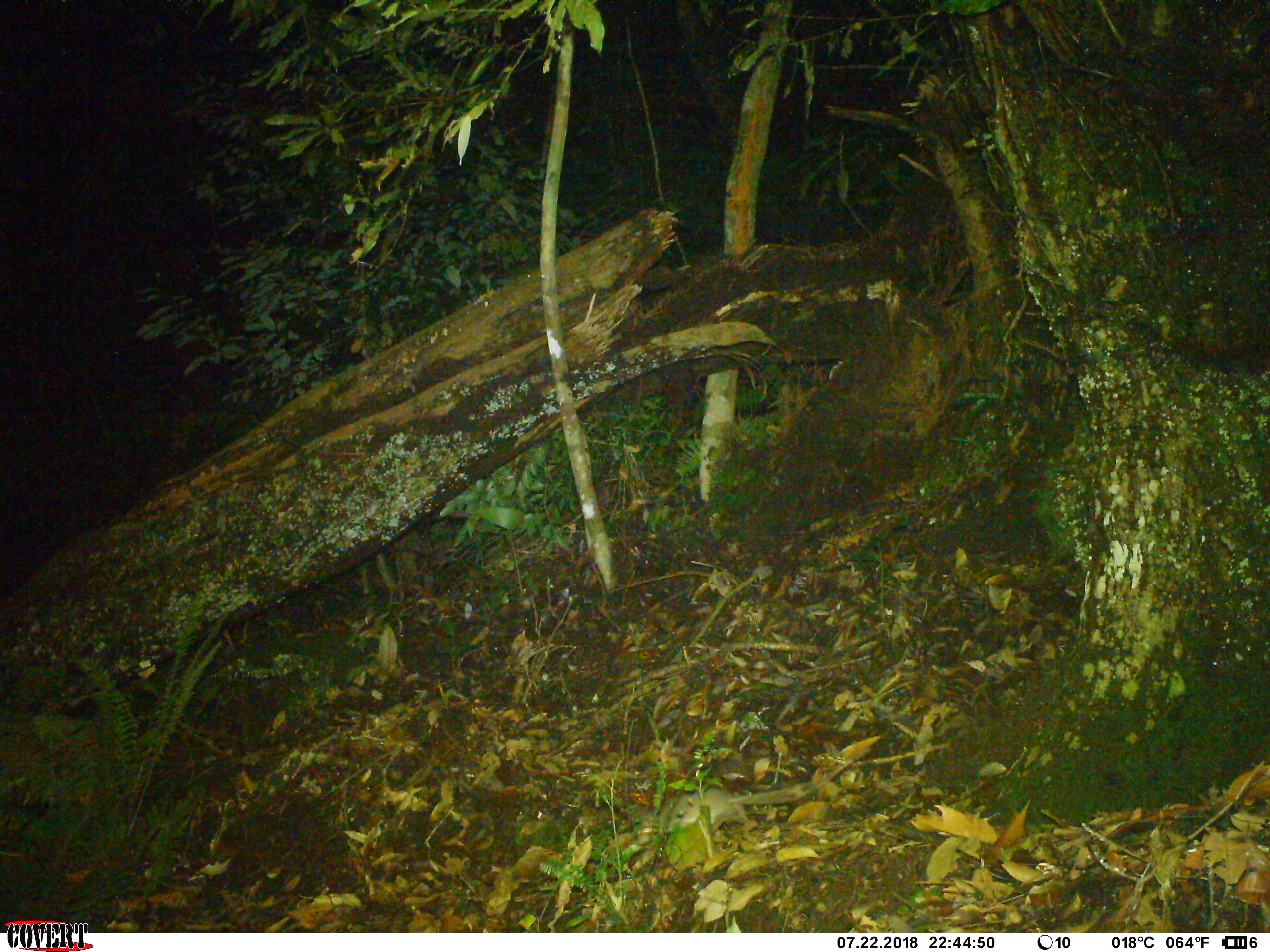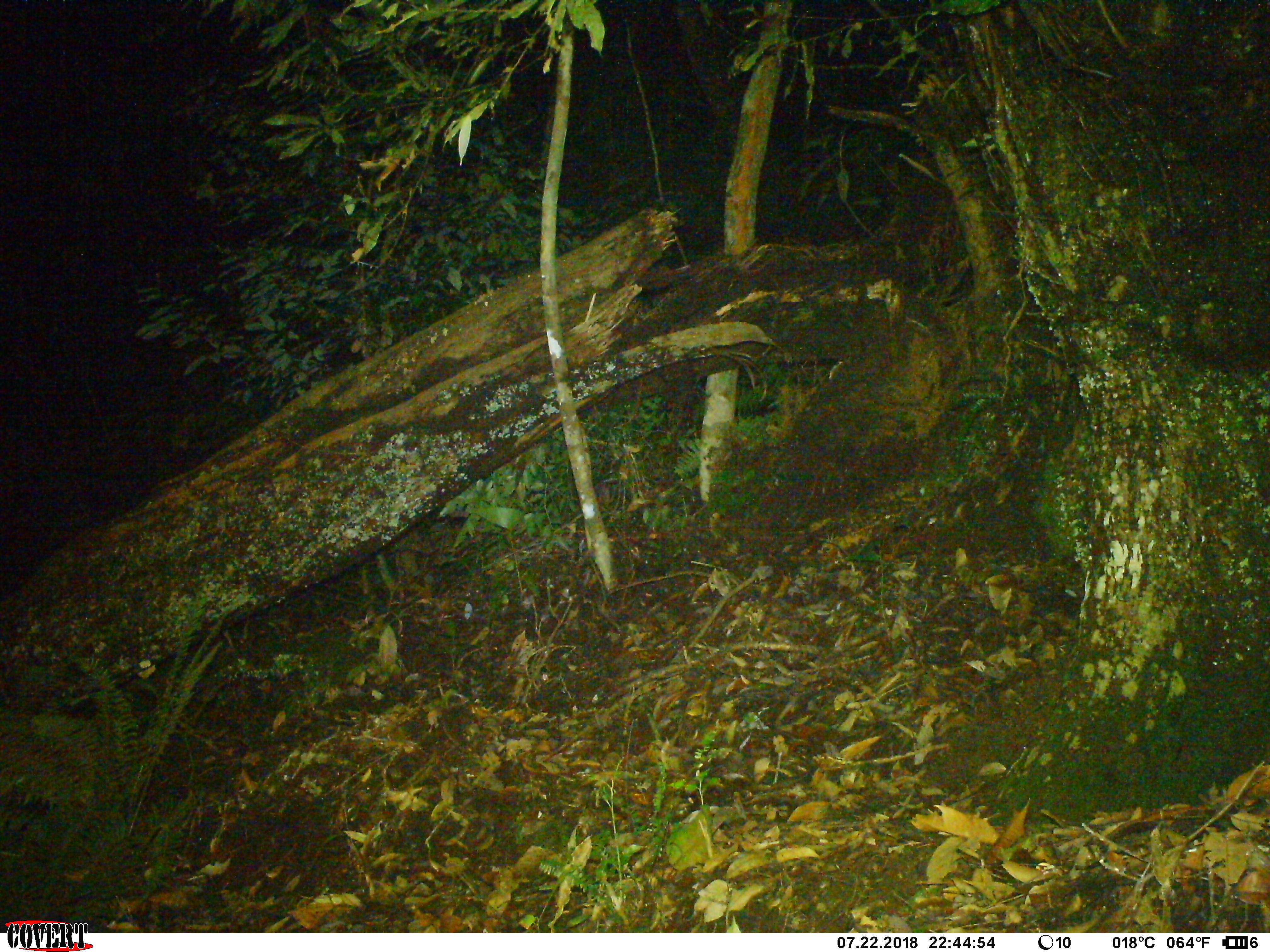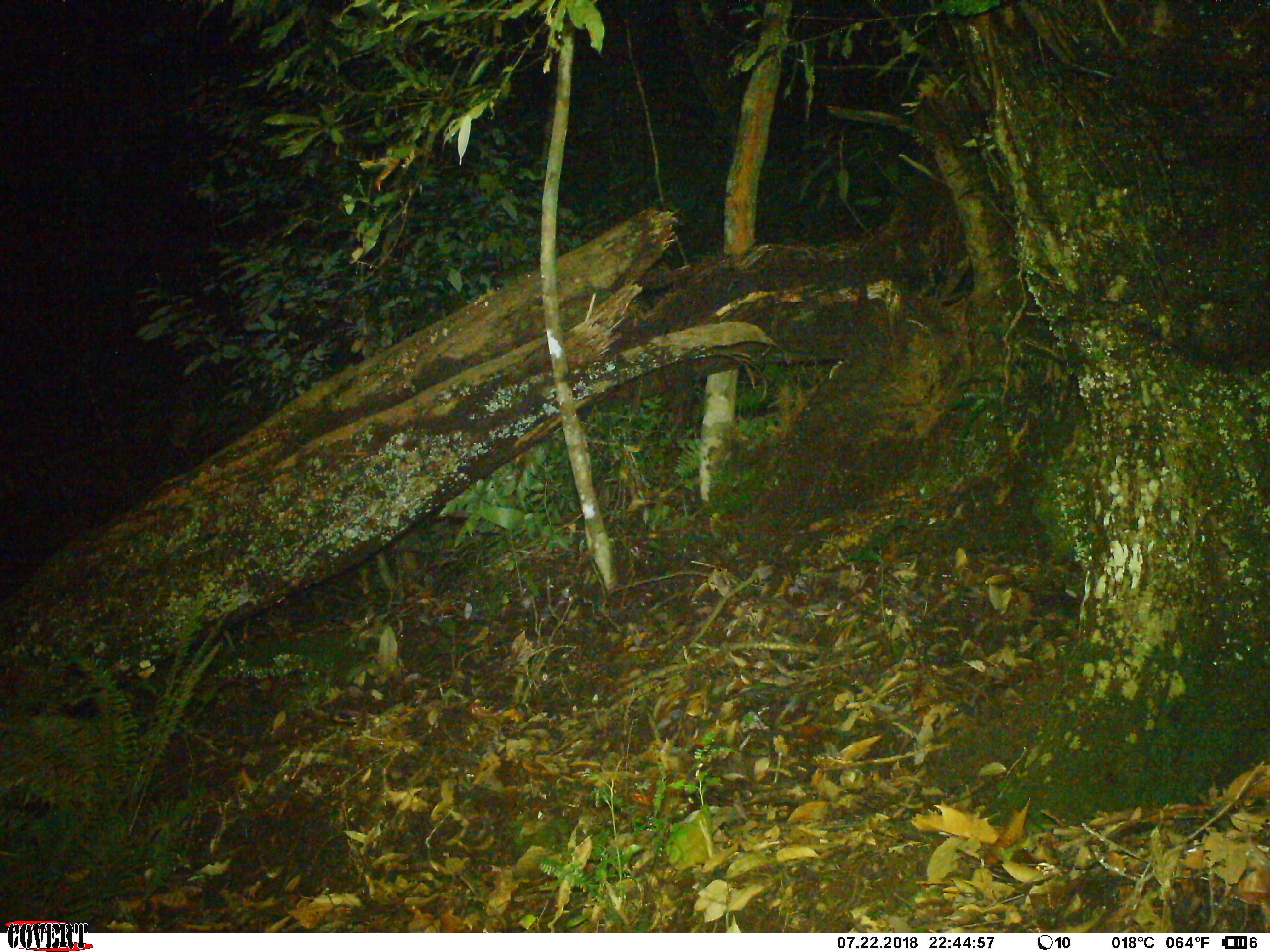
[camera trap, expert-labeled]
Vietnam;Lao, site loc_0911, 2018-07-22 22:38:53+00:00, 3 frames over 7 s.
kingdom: Animalia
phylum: Chordata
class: Mammalia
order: Rodentia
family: Muridae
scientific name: Muridae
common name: old-world mice and rats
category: unidentified murid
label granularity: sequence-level